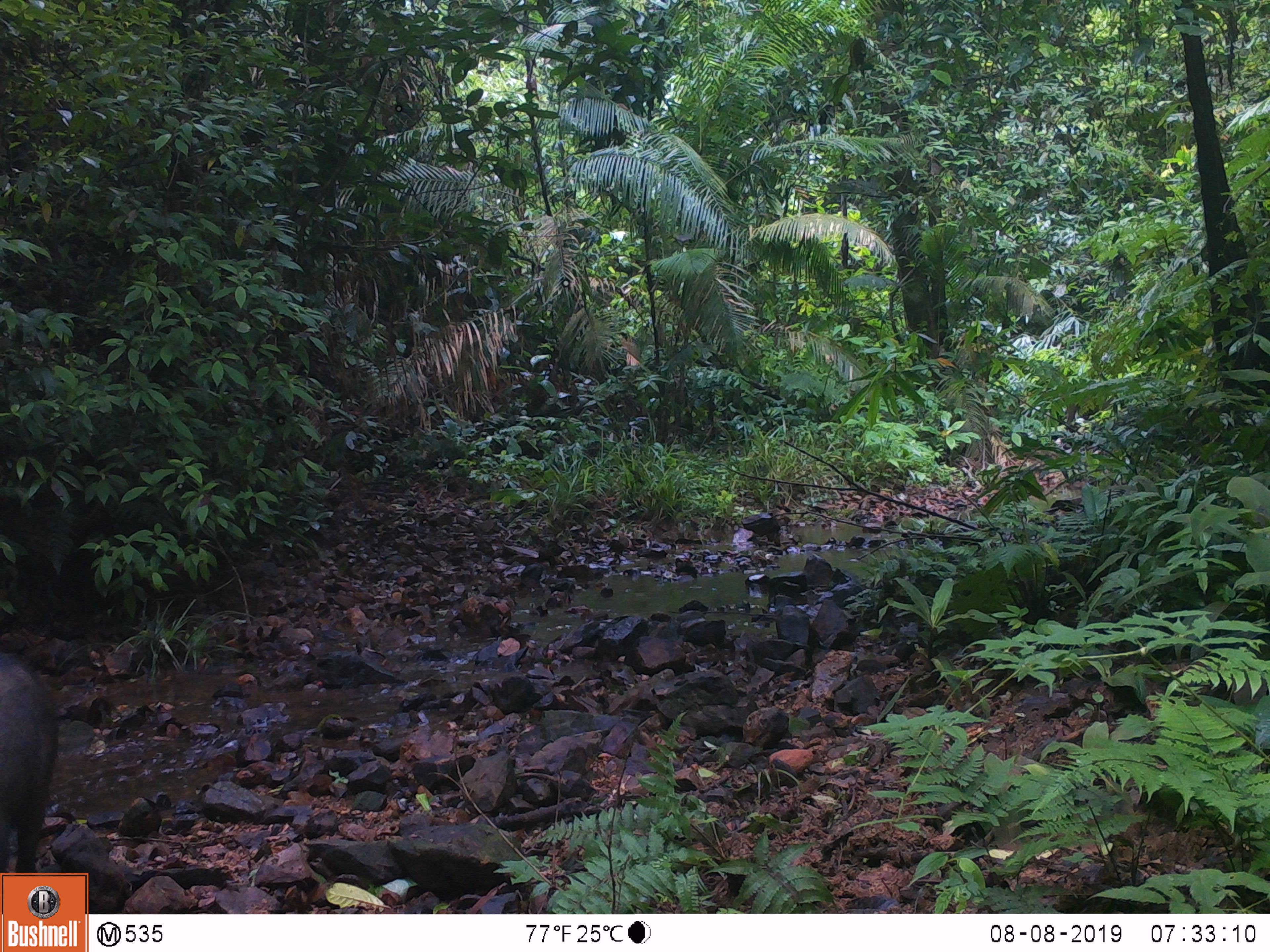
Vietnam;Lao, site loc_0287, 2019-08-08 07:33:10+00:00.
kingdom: Animalia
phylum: Chordata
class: Mammalia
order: Artiodactyla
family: Suidae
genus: Sus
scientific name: Sus scrofa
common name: eurasian wild pig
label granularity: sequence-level